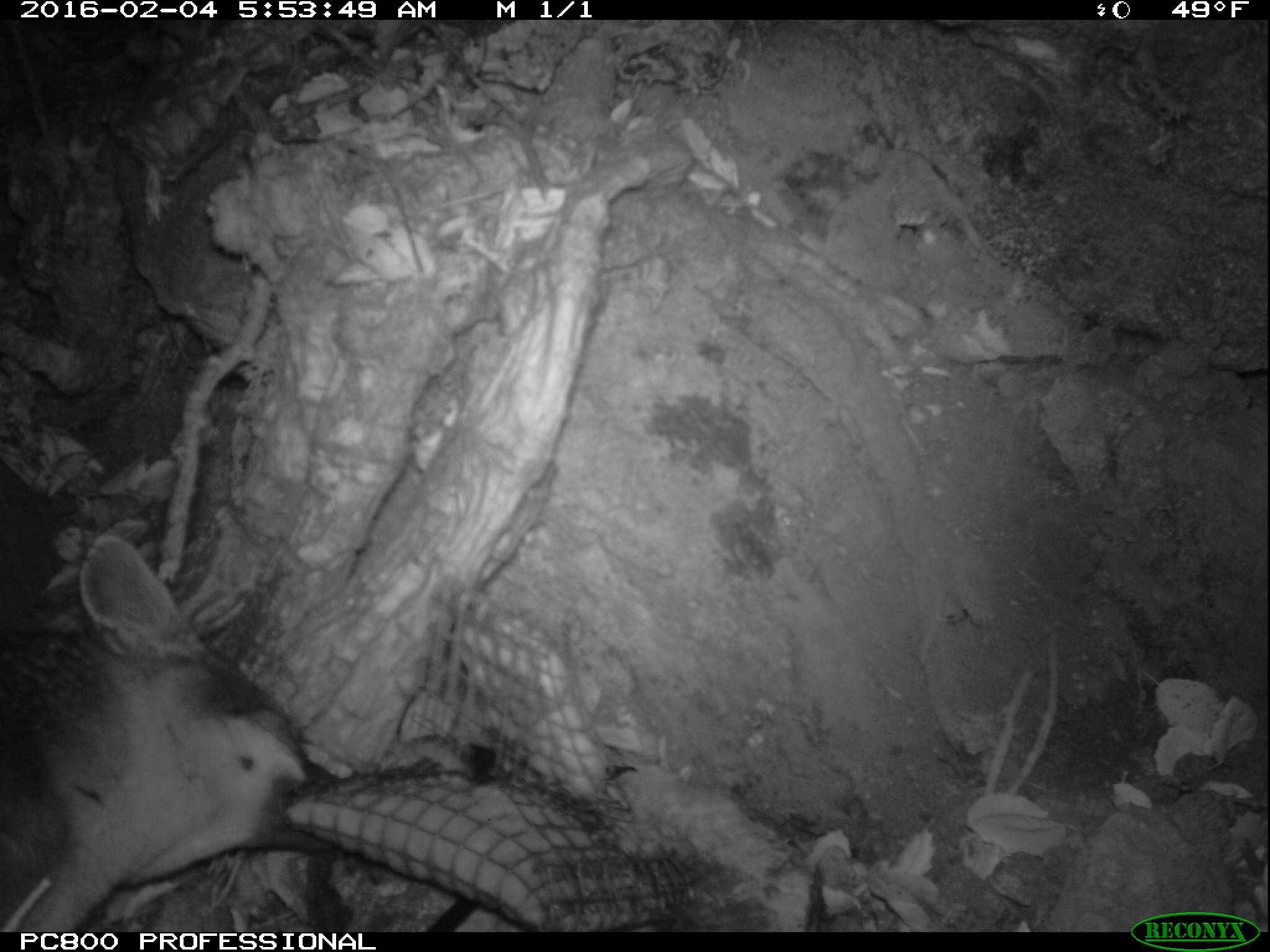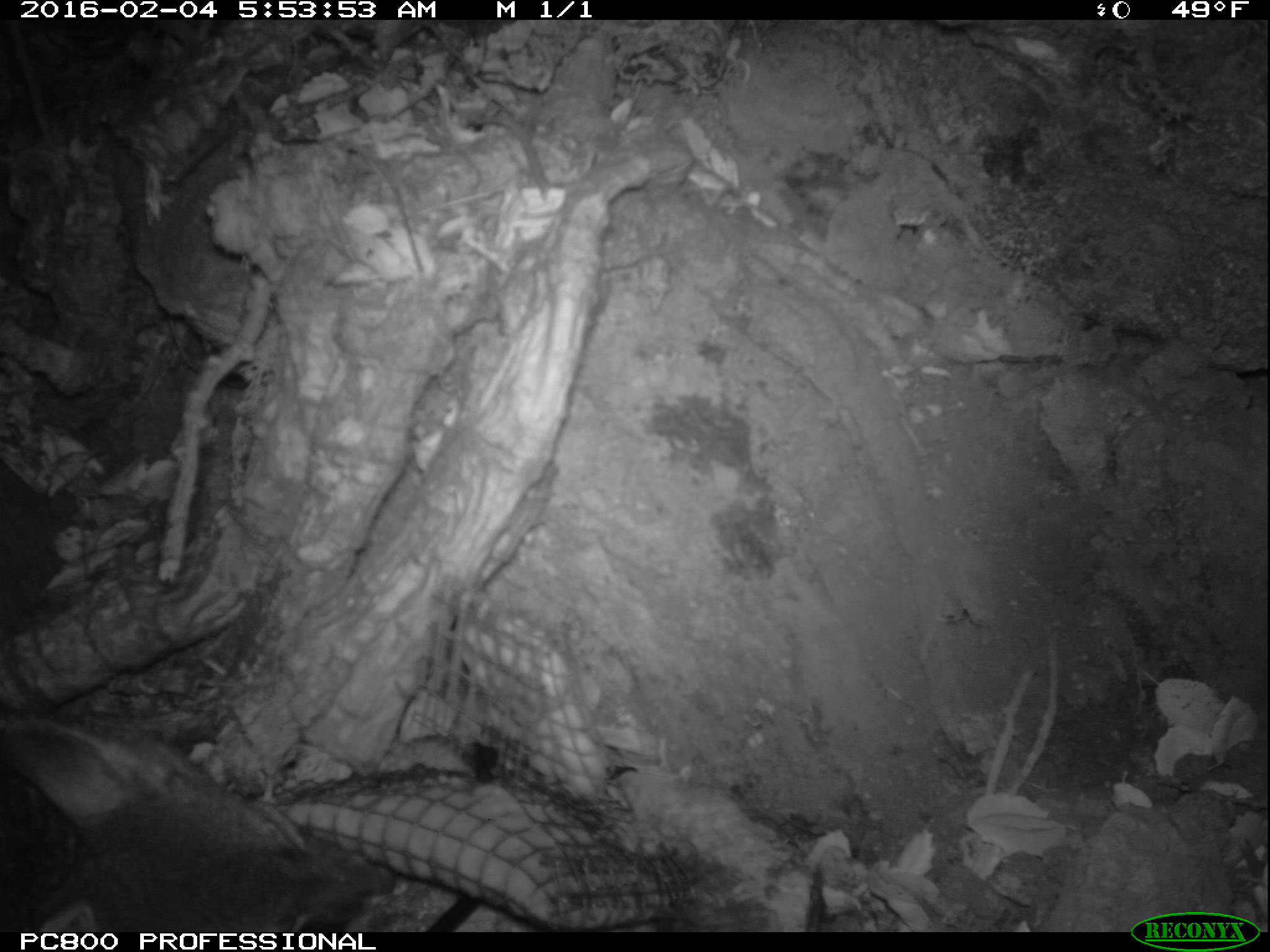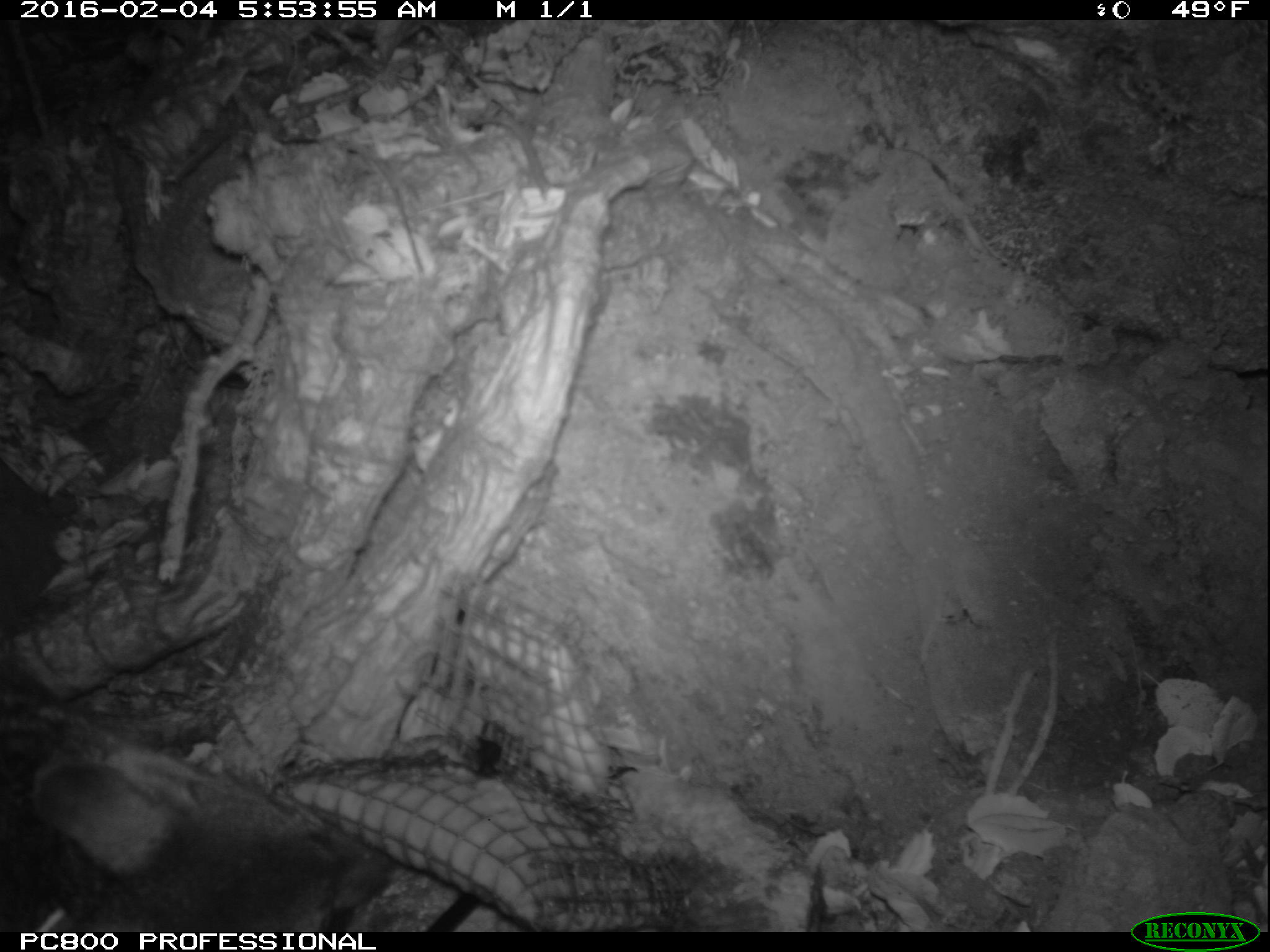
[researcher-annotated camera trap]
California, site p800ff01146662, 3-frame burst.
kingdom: Animalia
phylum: Chordata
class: Mammalia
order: Carnivora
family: Canidae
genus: Urocyon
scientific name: Urocyon littoralis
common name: island fox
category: fox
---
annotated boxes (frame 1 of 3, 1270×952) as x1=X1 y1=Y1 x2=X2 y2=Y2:
fox: x1=0 y1=537 x2=343 y2=931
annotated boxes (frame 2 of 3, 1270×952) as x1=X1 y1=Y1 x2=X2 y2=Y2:
fox: x1=0 y1=676 x2=394 y2=932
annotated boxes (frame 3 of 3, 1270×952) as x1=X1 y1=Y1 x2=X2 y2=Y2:
fox: x1=0 y1=734 x2=394 y2=930